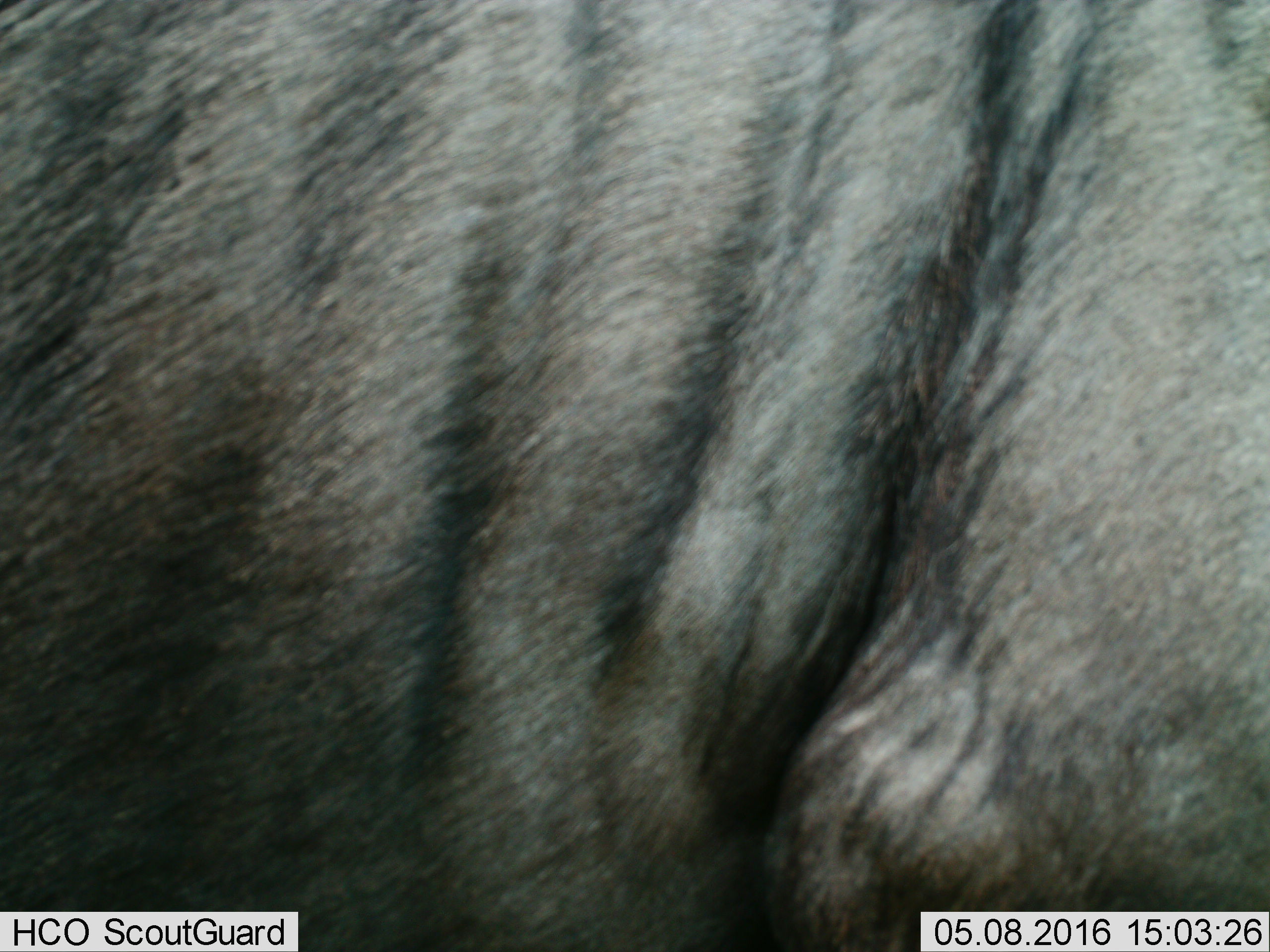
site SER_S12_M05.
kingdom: Animalia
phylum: Chordata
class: Mammalia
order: Artiodactyla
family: Bovidae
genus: Connochaetes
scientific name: Connochaetes taurinus taurinus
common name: blue wildebeest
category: wildebeestblue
Wildebeestblue (blue wildebeest) (Connochaetes taurinus taurinus), count 1. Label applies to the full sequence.